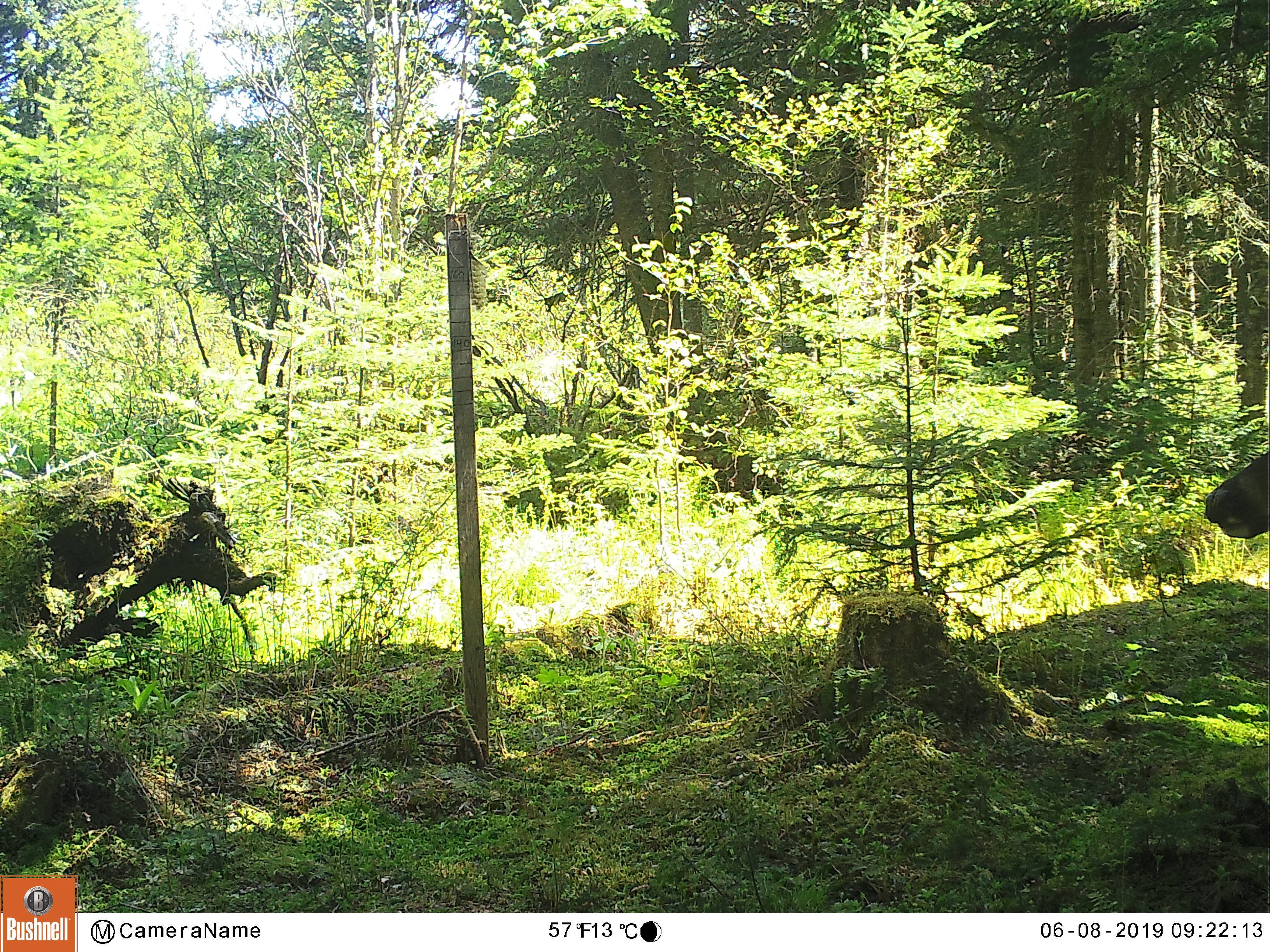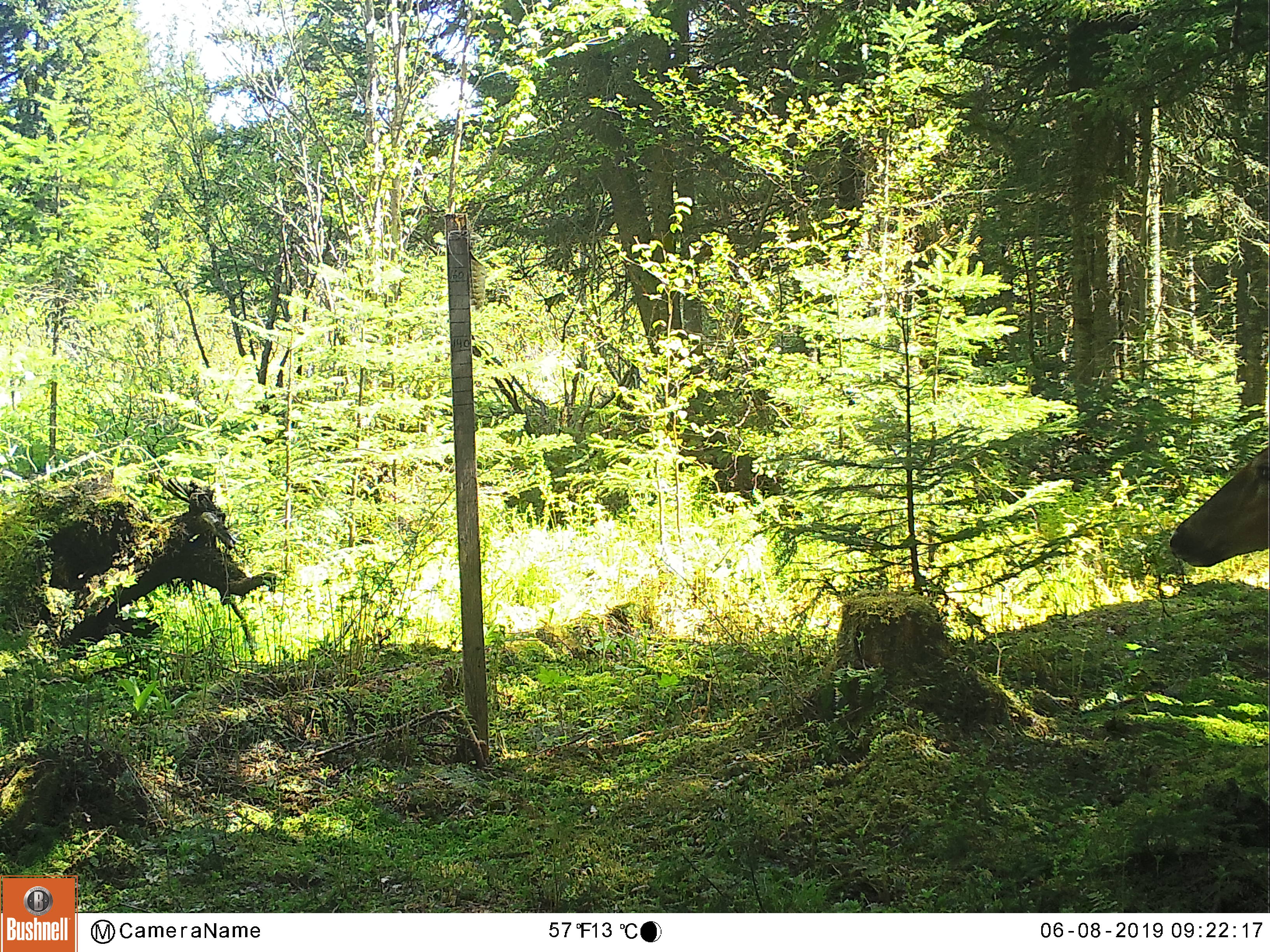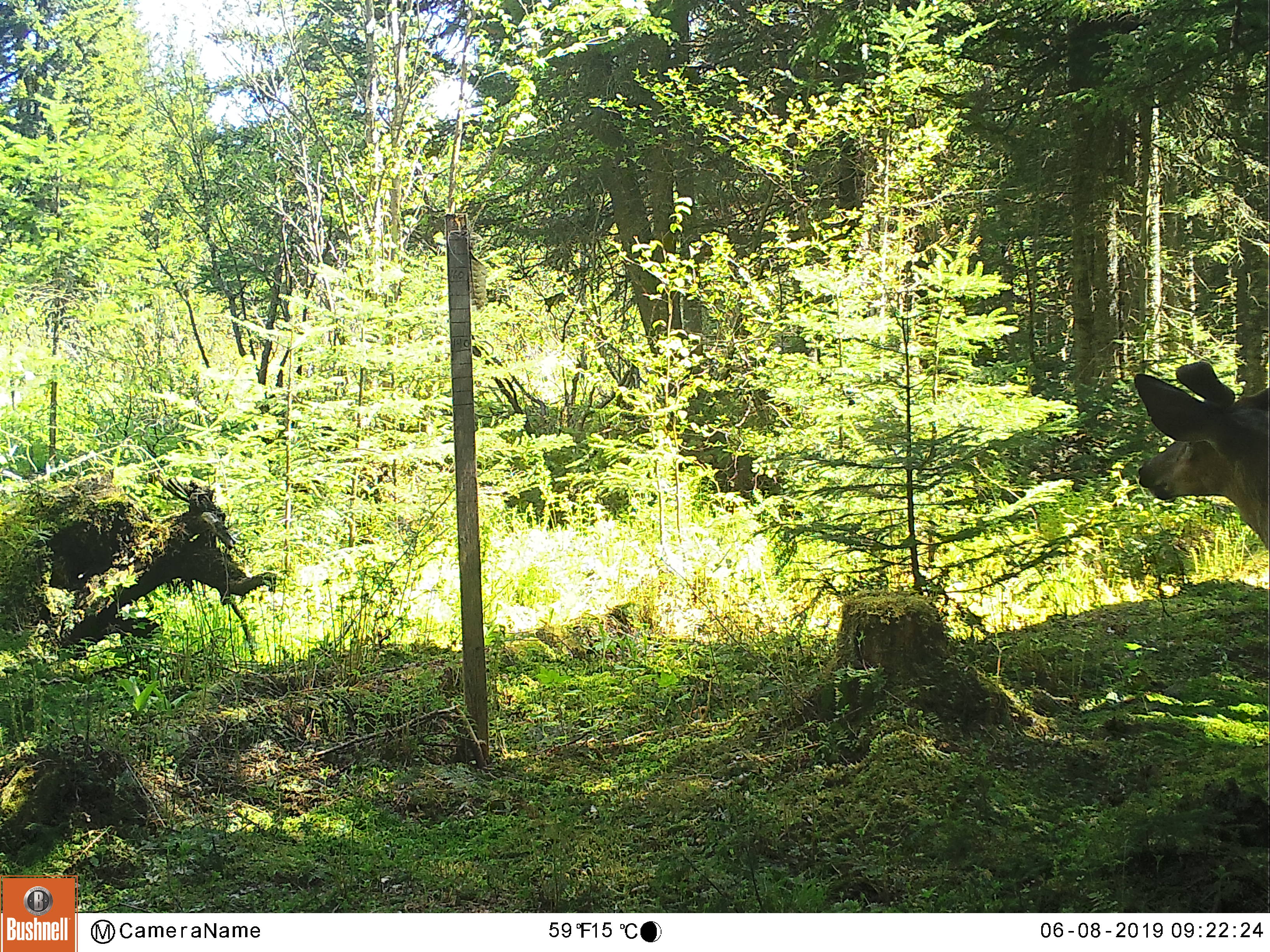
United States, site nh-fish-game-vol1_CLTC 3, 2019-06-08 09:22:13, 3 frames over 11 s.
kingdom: Animalia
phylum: Chordata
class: Mammalia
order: Artiodactyla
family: Cervidae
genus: Odocoileus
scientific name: Odocoileus virginianus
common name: white-tailed deer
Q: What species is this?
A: White-tailed deer (Odocoileus virginianus).